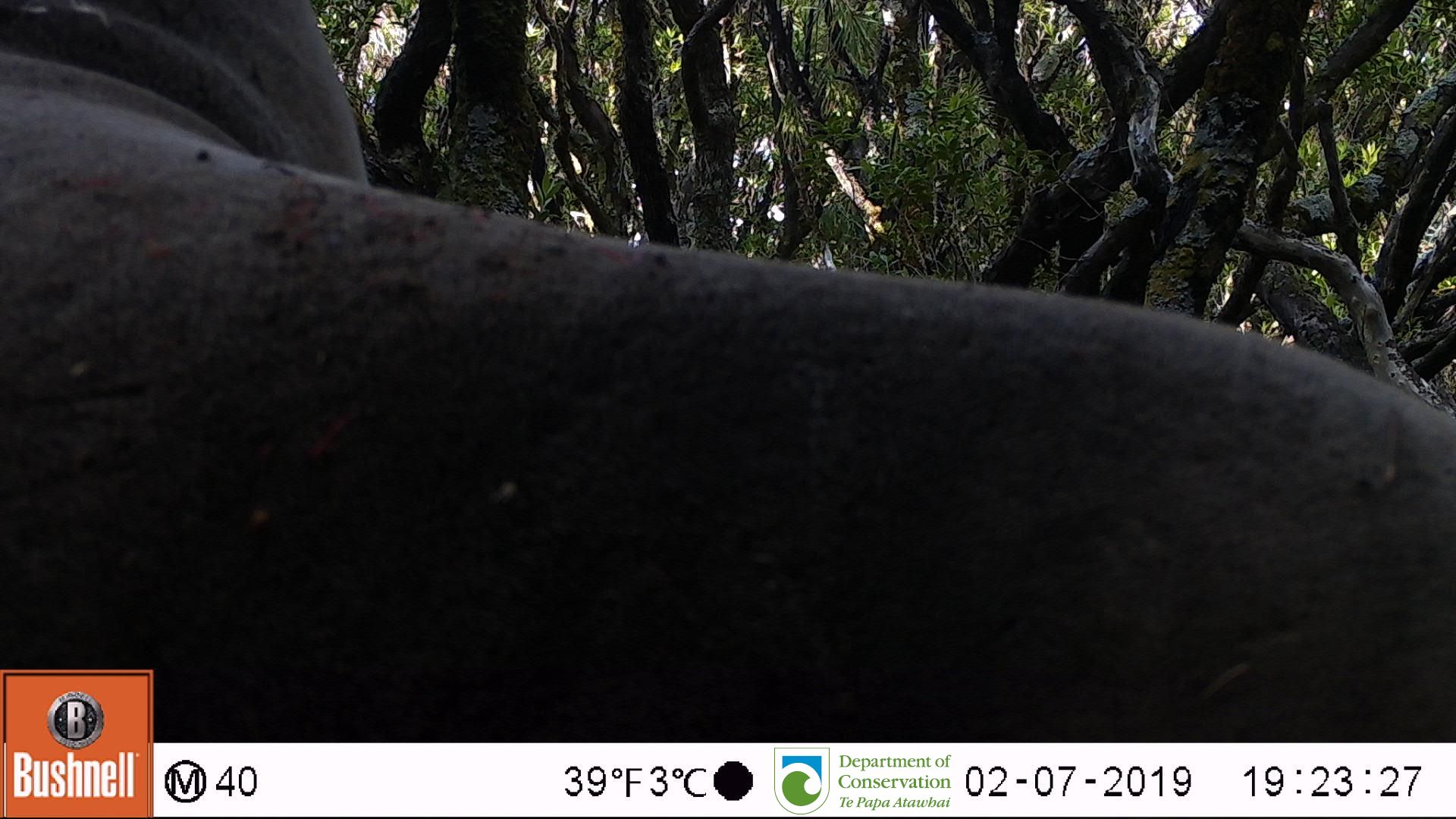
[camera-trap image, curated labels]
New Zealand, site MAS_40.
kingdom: Animalia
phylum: Chordata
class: Mammalia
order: Carnivora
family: Otariidae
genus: Phocarctos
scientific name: Phocarctos hookeri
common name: new zealand sea lion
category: sealion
Sealion (new zealand sea lion) (Phocarctos hookeri).